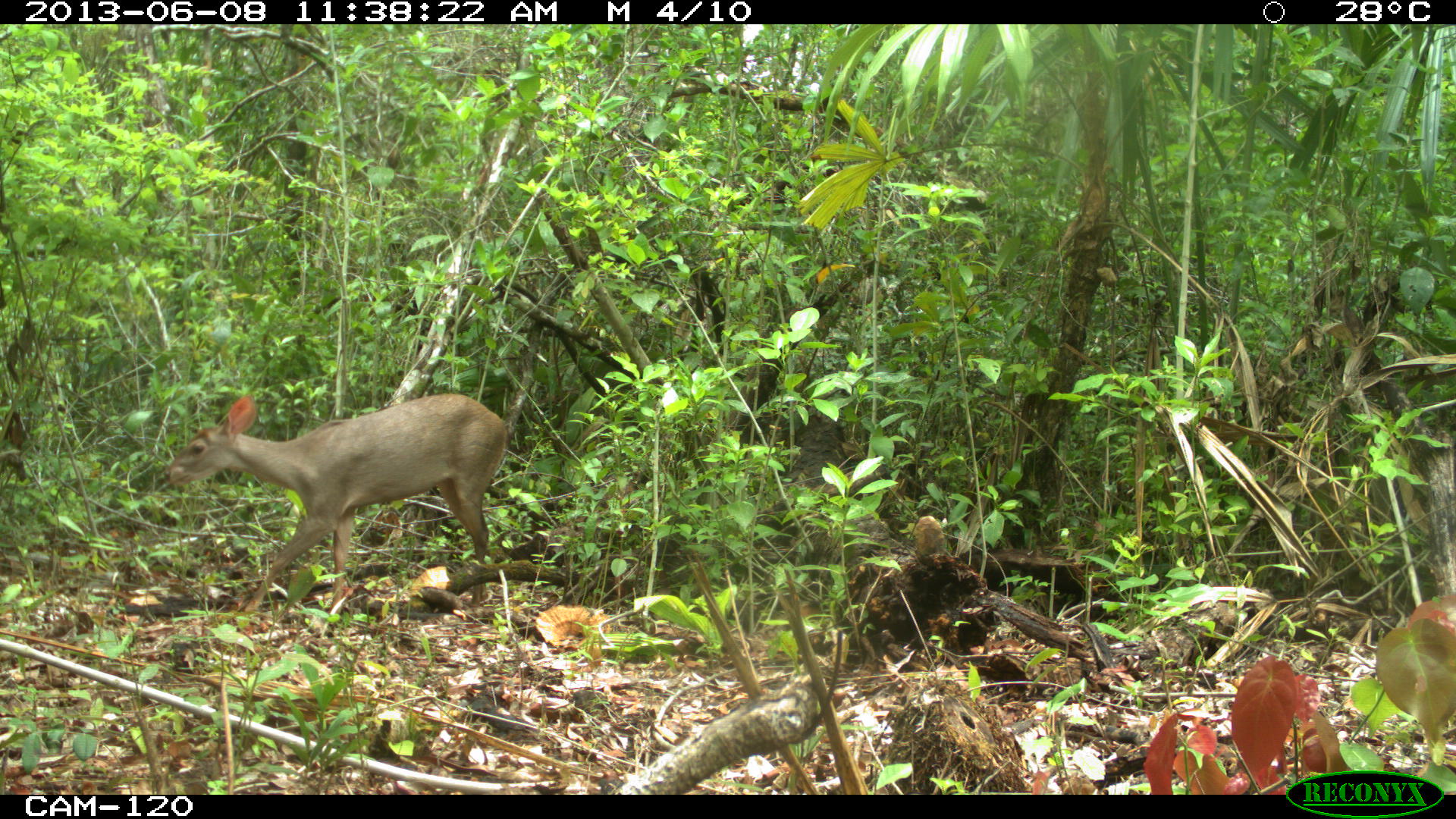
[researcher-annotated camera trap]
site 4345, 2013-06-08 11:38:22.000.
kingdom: Animalia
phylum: Chordata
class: Mammalia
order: Artiodactyla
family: Cervidae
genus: Odocoileus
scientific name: Odocoileus pandora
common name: yucatán brown brocket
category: mazama pandora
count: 1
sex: female